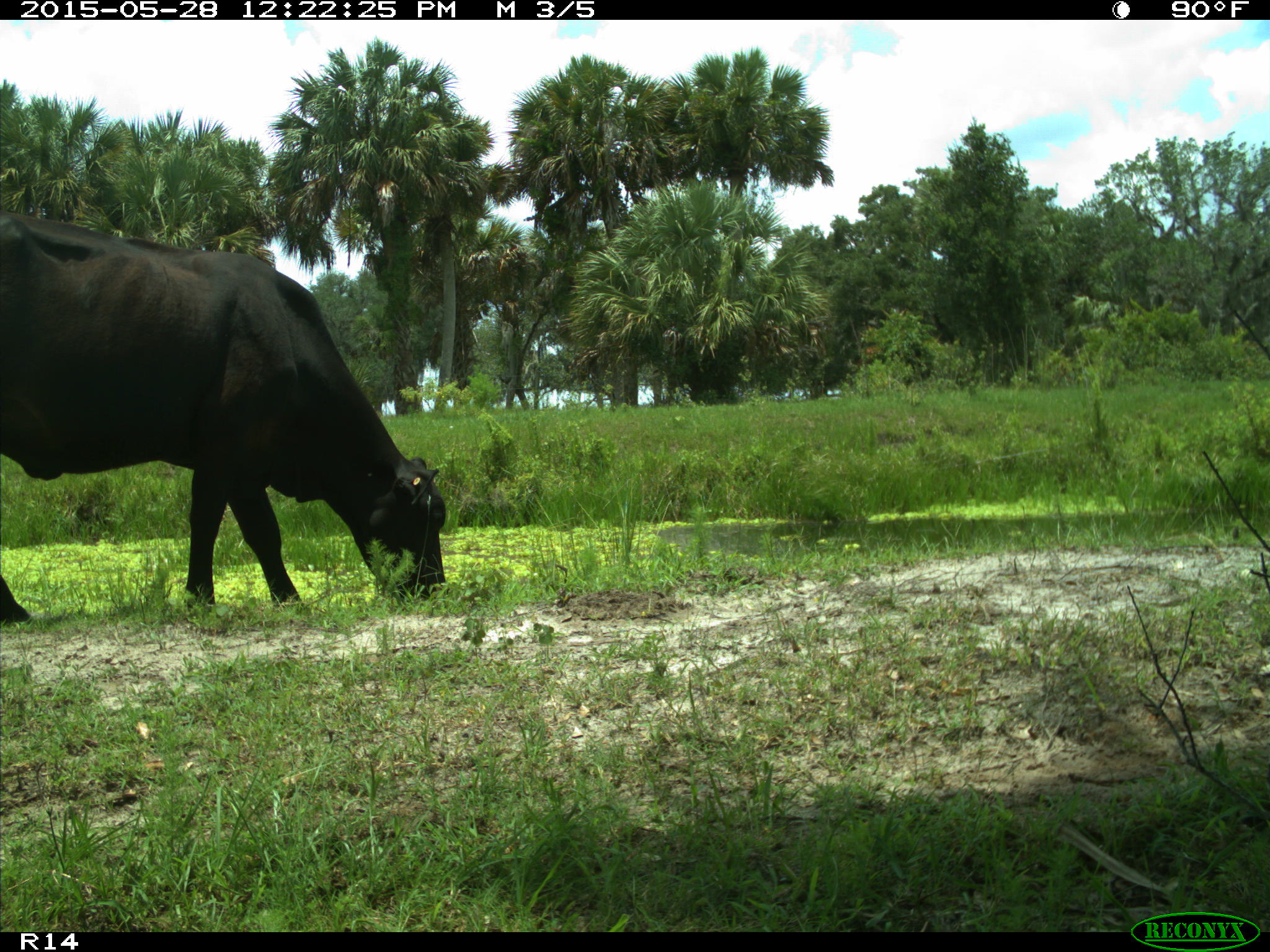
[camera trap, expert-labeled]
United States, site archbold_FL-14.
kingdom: Animalia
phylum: Chordata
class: Mammalia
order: Artiodactyla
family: Bovidae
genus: Bos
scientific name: Bos taurus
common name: domestic cow